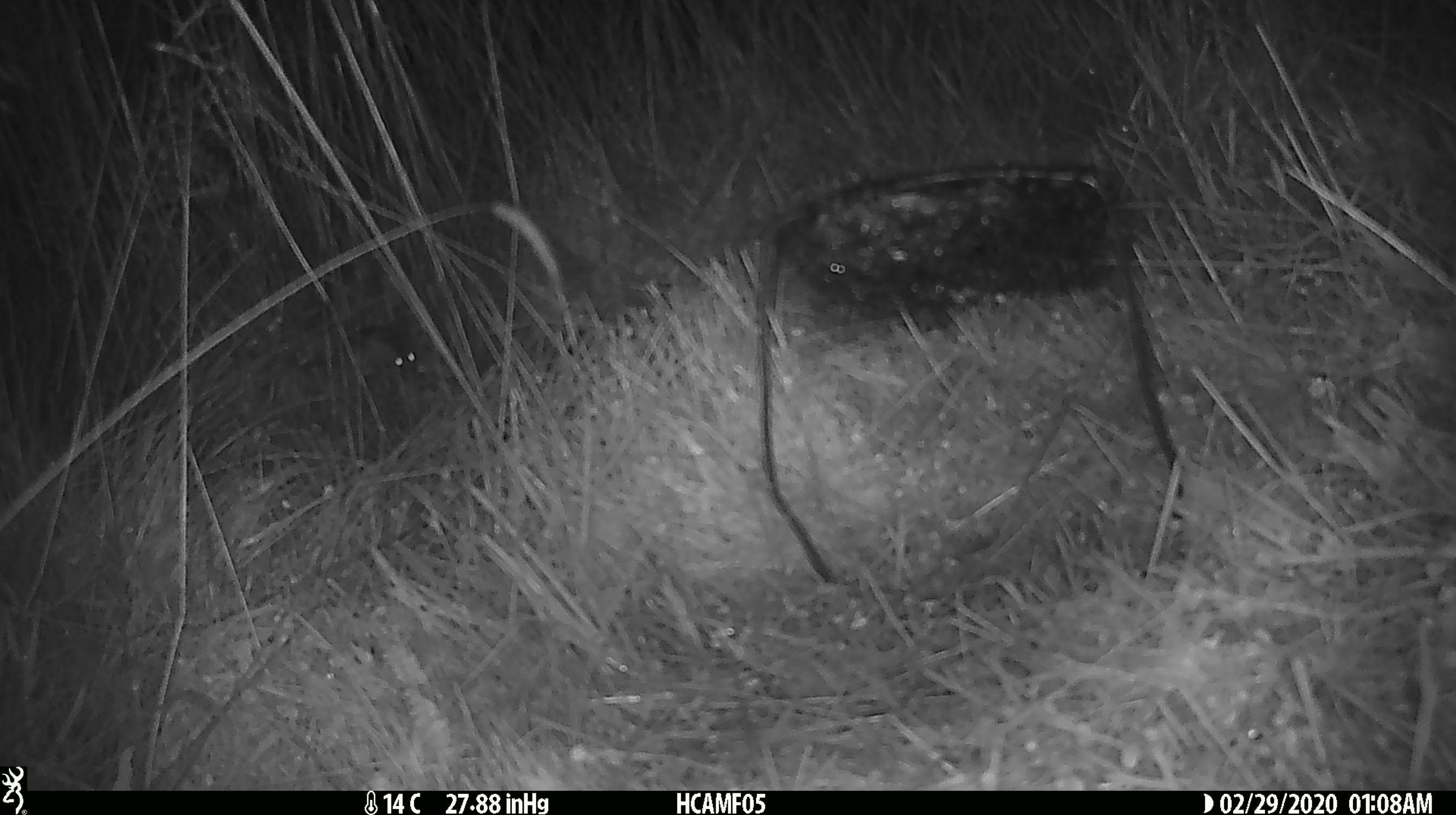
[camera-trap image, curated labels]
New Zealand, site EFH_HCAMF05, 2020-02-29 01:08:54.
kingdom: Animalia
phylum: Chordata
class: Mammalia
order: Rodentia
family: Muridae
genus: Mus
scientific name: Mus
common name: mouse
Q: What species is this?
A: Mouse (Mus).